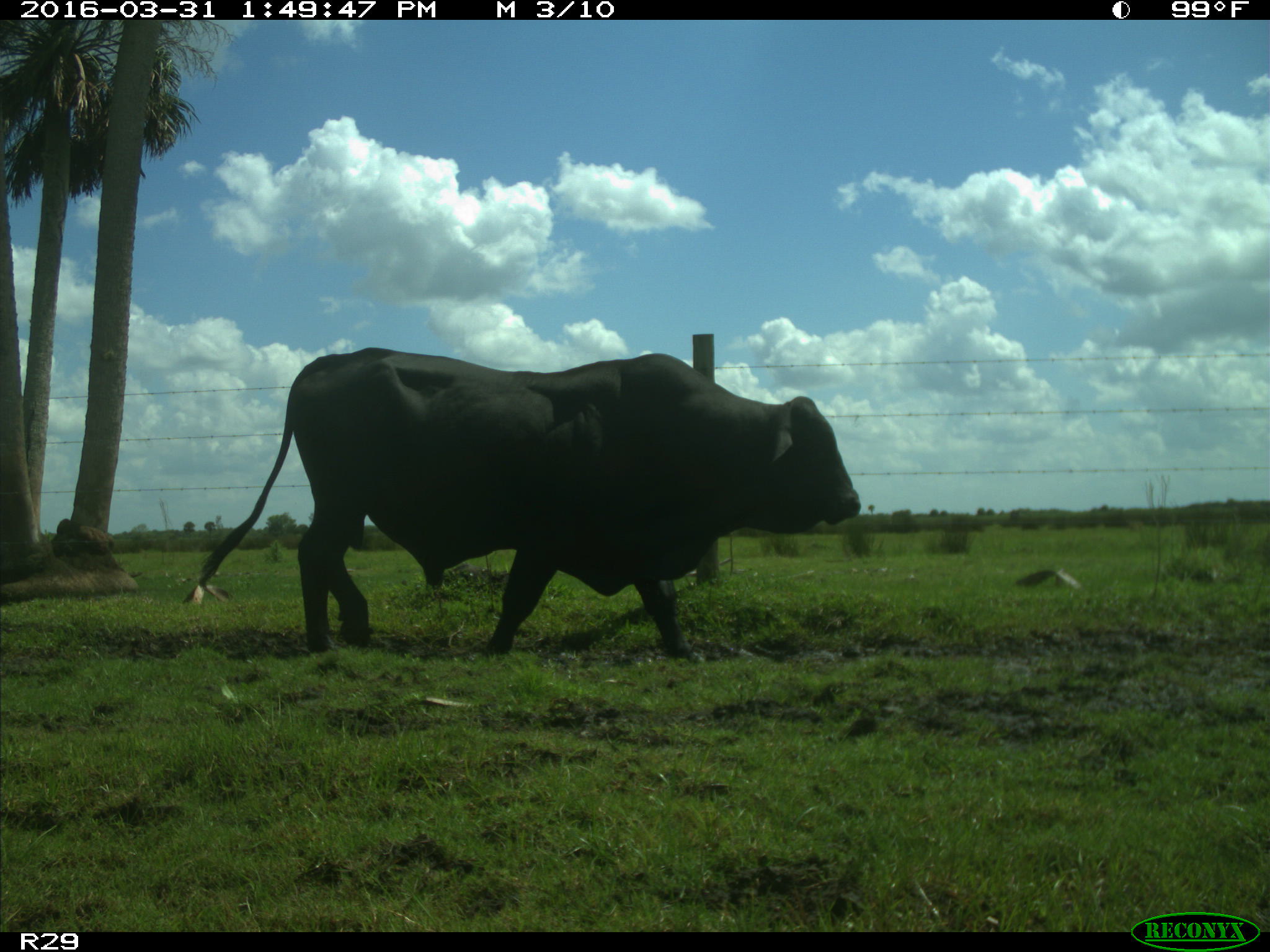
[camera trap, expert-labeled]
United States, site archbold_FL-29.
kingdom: Animalia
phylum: Chordata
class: Mammalia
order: Artiodactyla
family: Bovidae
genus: Bos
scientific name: Bos taurus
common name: domestic cow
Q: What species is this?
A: Bos taurus (domestic cow).